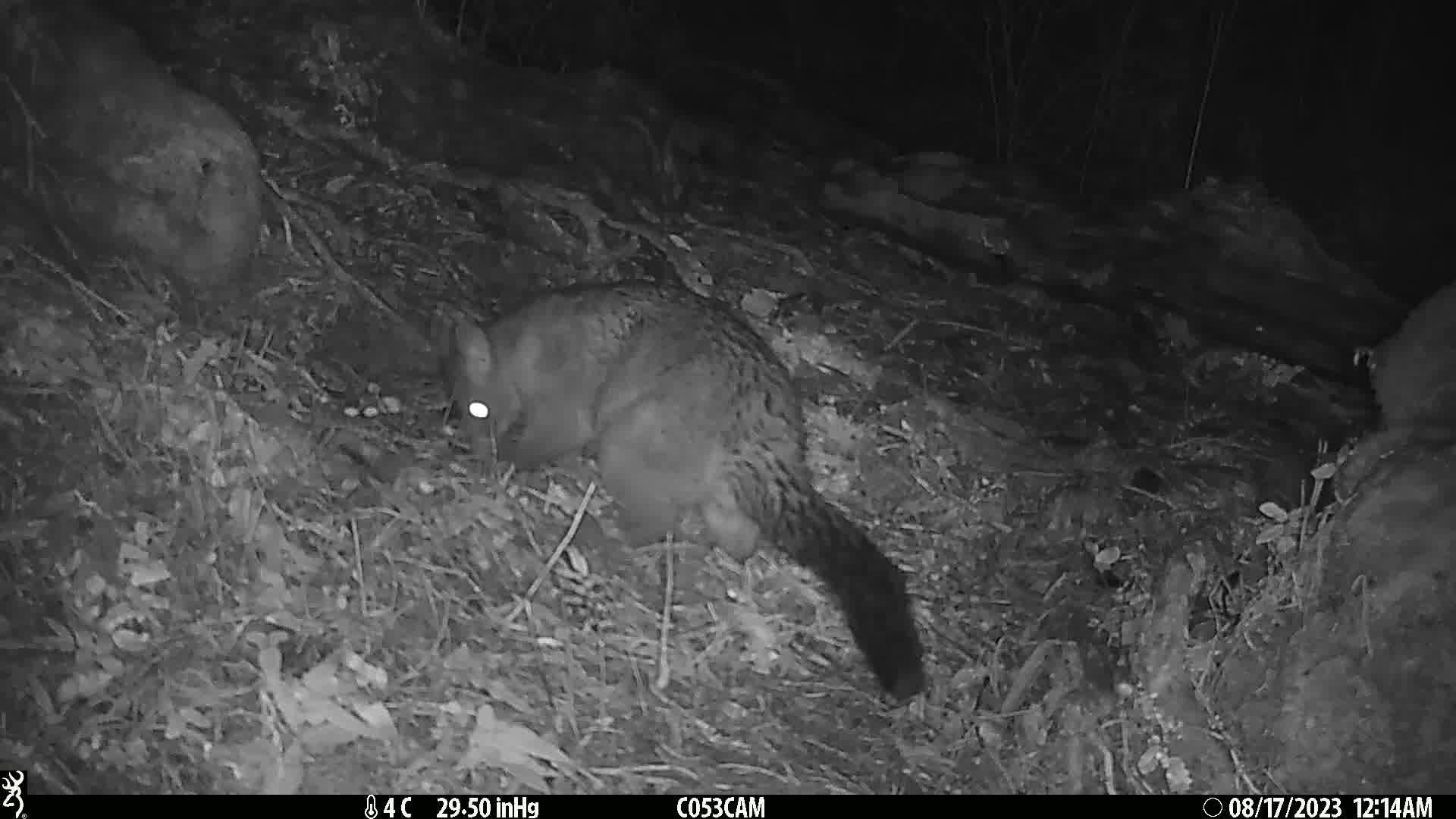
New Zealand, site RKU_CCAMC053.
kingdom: Animalia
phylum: Chordata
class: Mammalia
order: Diprotodontia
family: Phalangeridae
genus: Trichosurus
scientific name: Trichosurus vulpecula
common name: common brushtail possum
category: possum